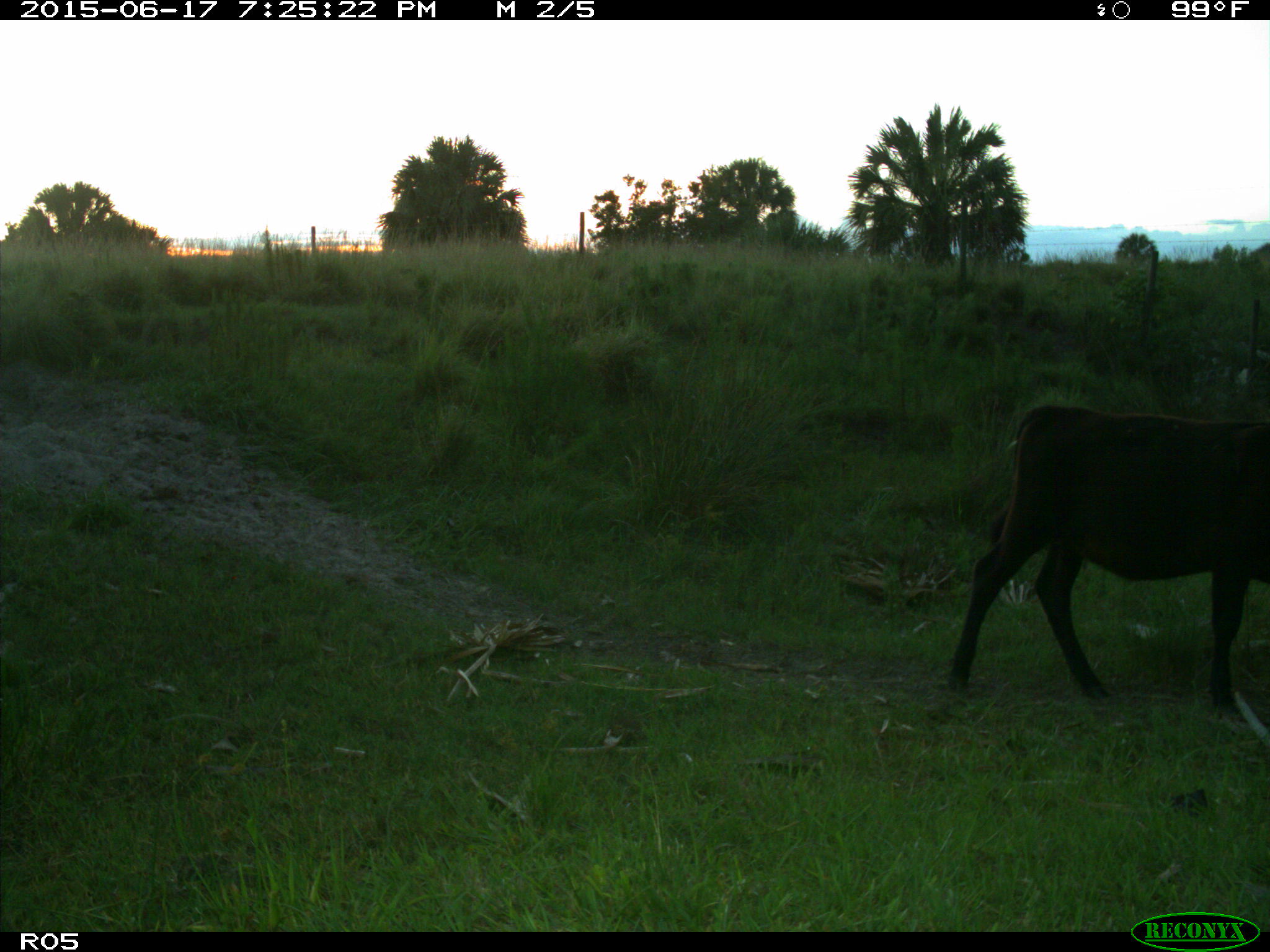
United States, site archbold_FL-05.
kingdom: Animalia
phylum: Chordata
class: Mammalia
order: Artiodactyla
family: Bovidae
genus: Bos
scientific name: Bos taurus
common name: domestic cow